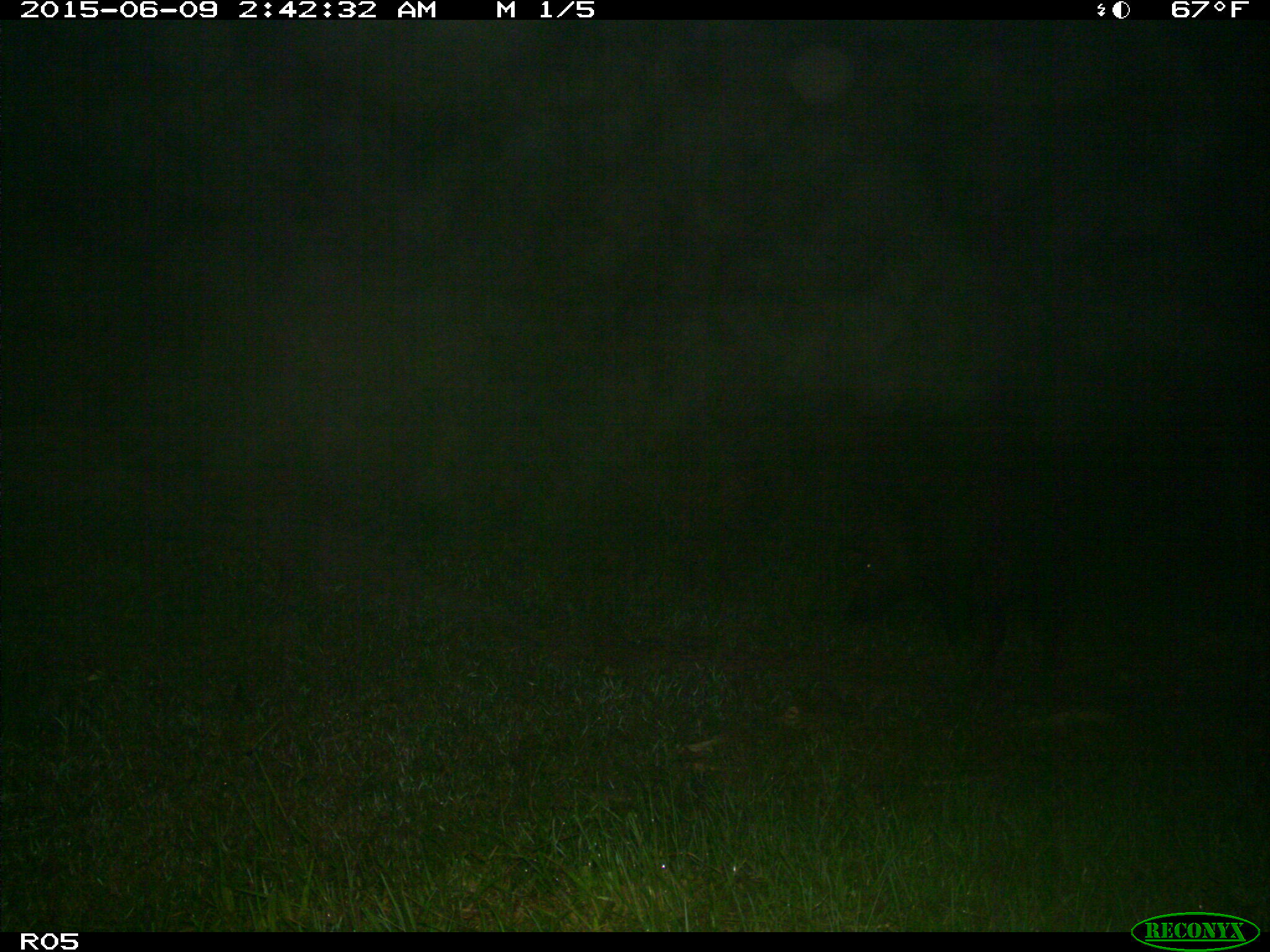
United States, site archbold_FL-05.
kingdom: Animalia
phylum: Chordata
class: Mammalia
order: Artiodactyla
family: Suidae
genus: Sus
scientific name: Sus scrofa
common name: wild boar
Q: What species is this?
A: Sus scrofa (wild boar).